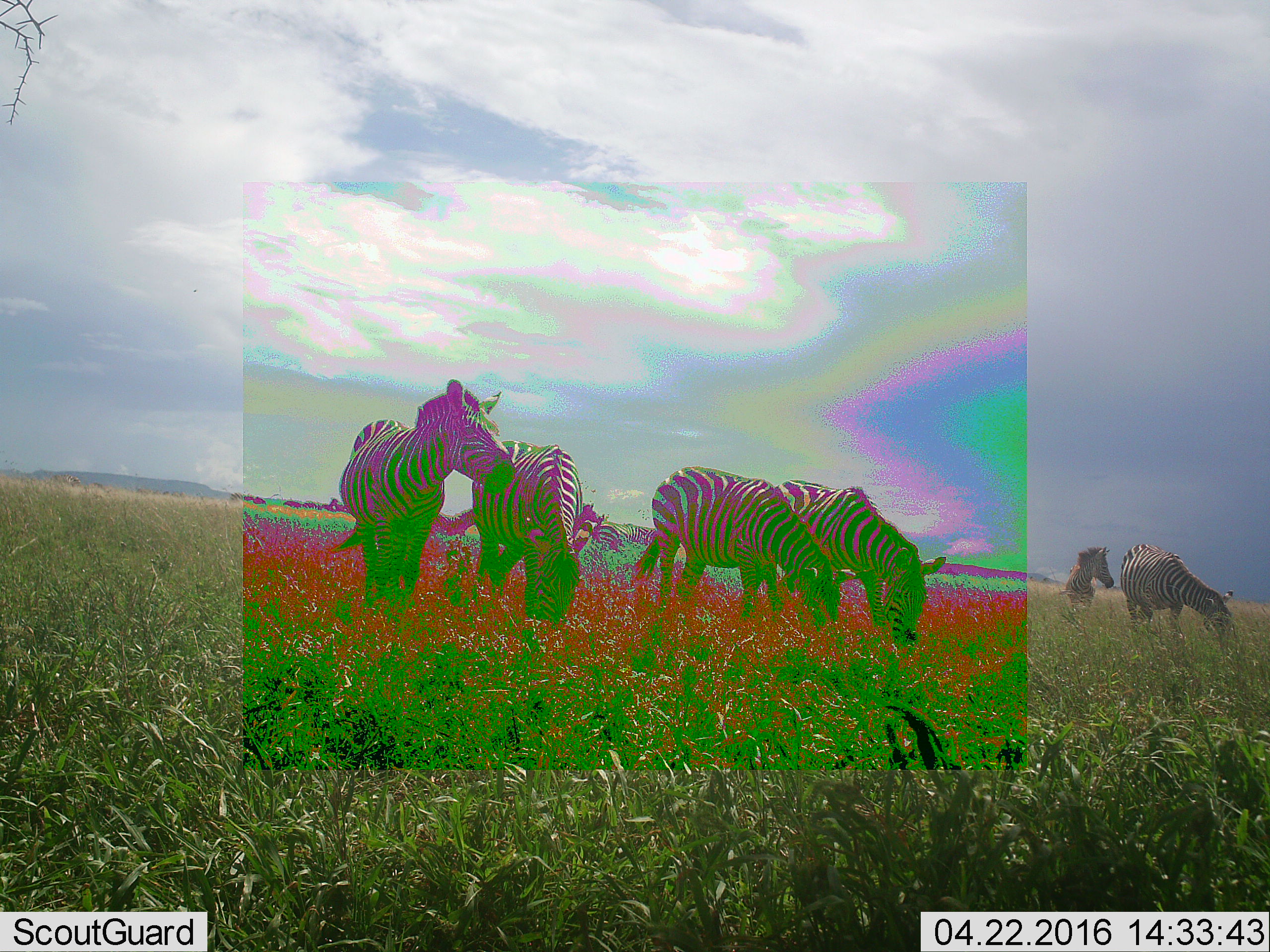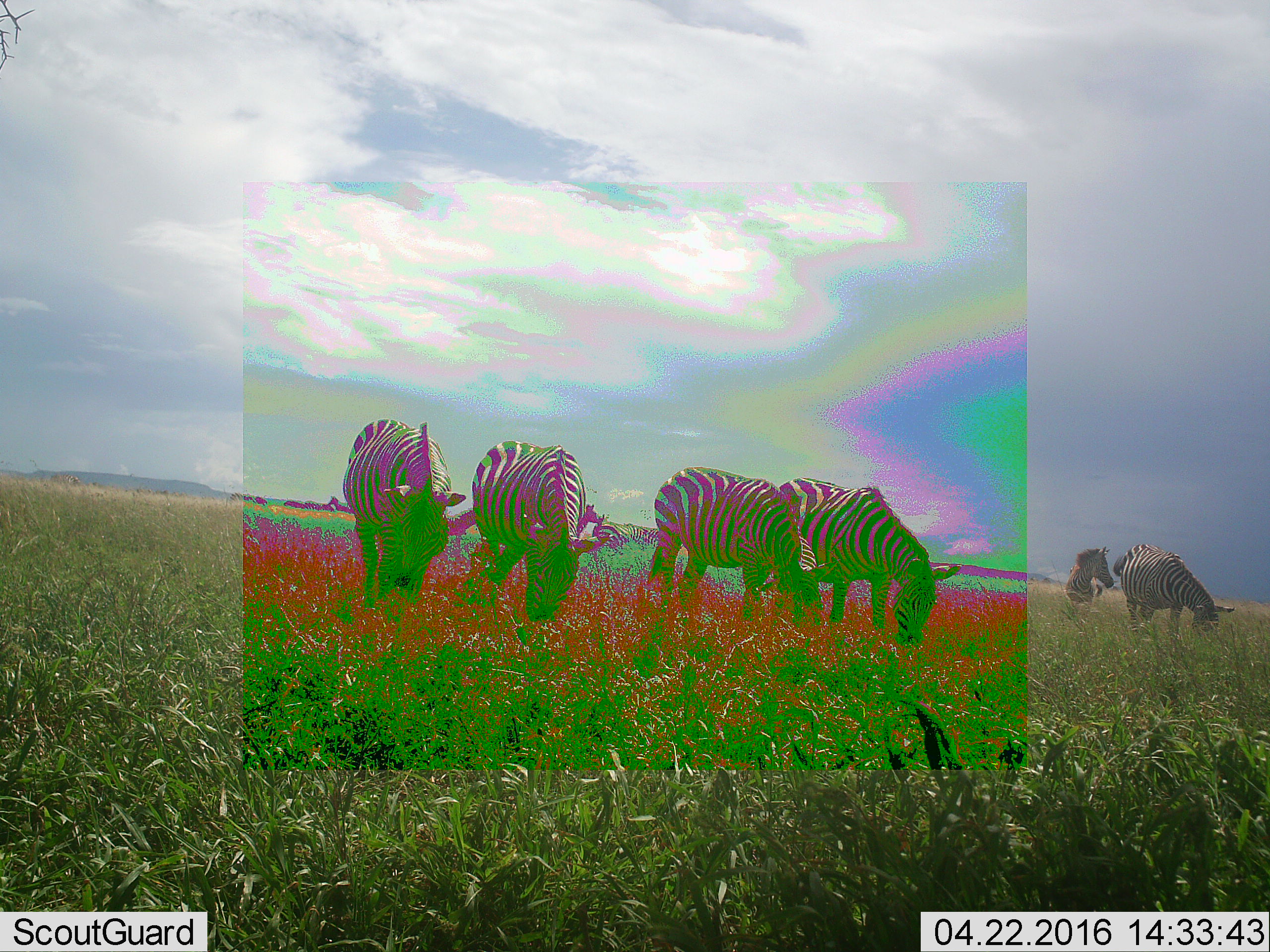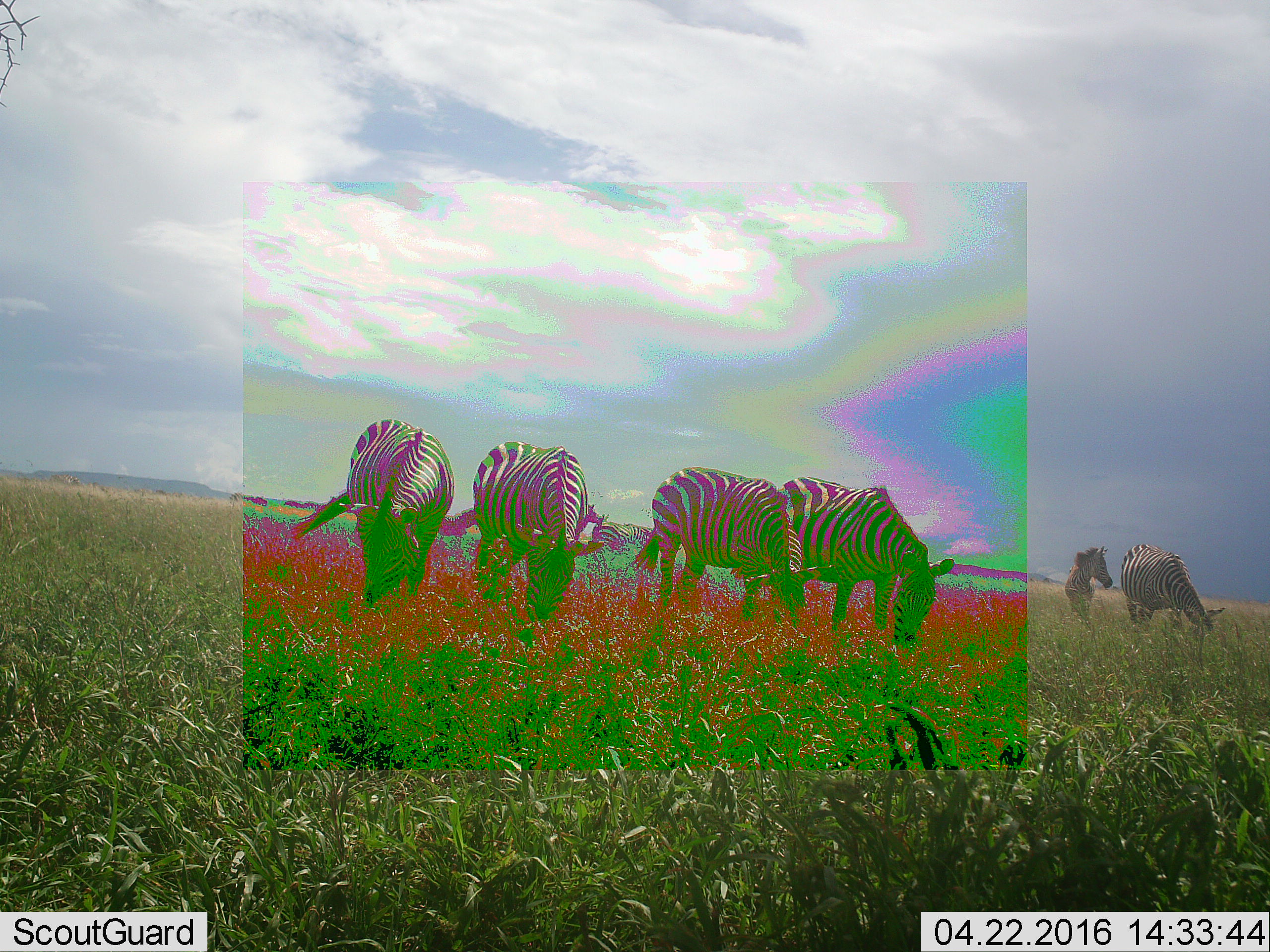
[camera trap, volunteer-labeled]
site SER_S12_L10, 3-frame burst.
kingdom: Animalia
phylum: Chordata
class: Mammalia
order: Perissodactyla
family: Equidae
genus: Equus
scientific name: Equus quagga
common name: plains zebra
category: zebraplains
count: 7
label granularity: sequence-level